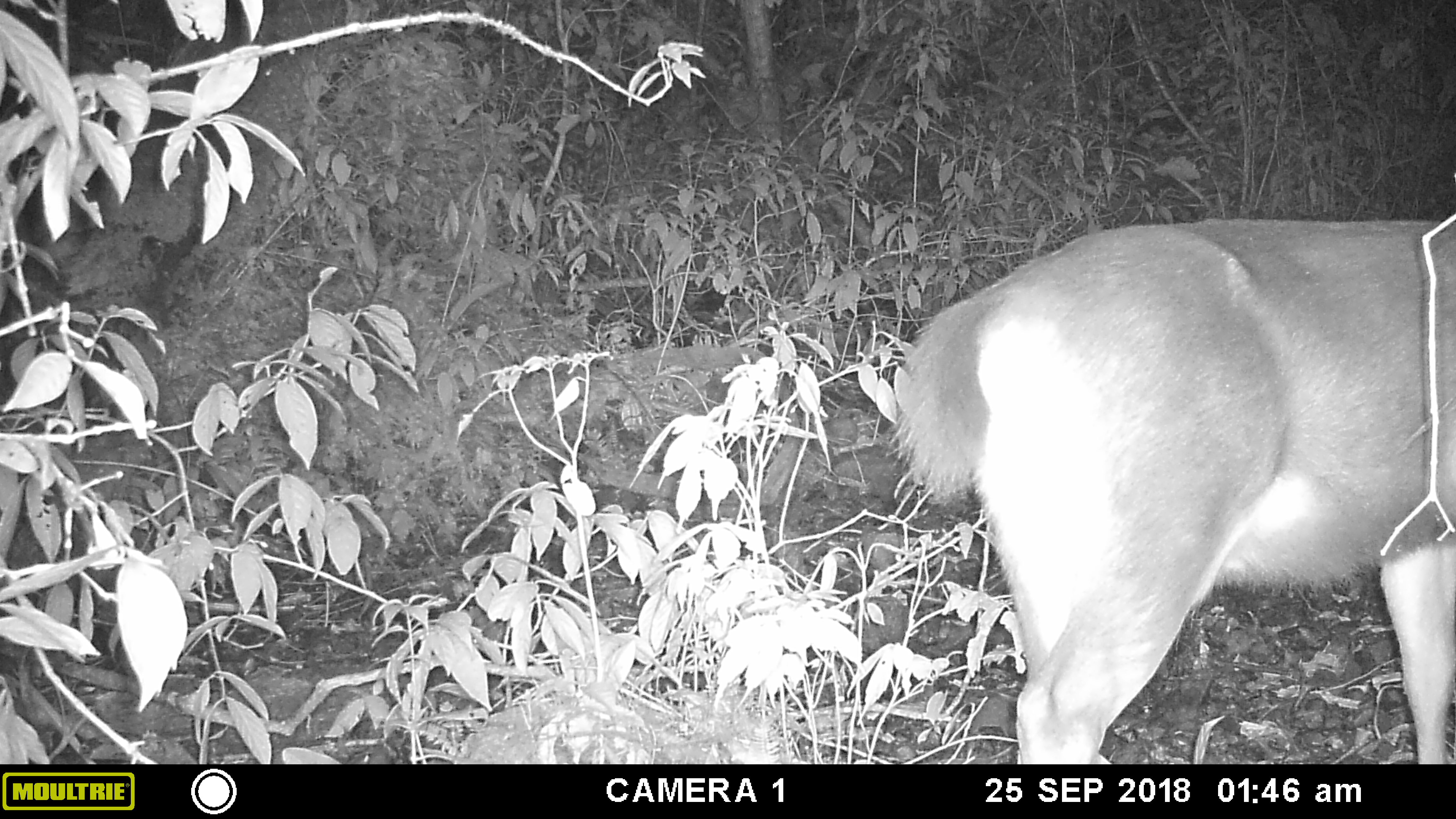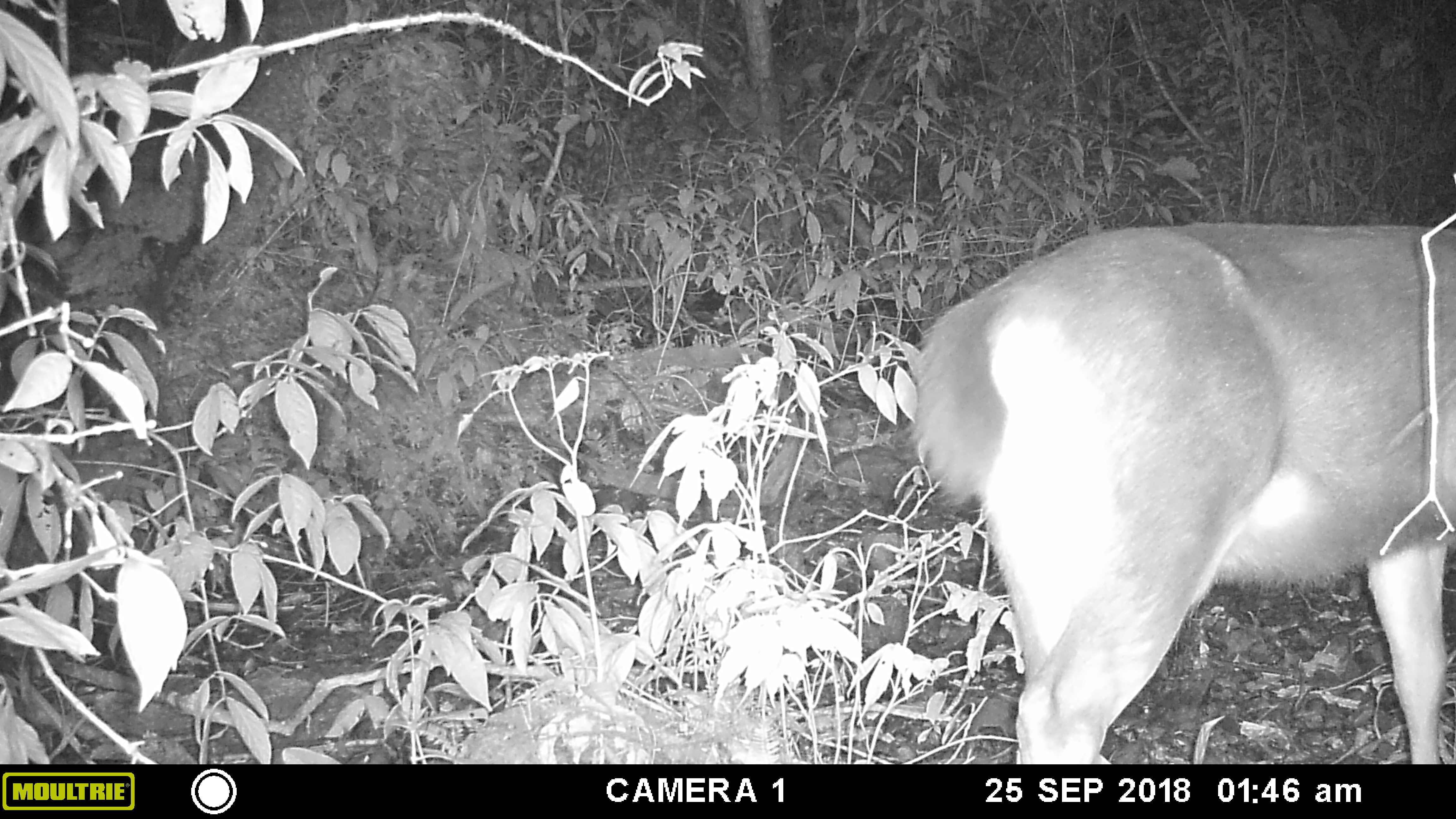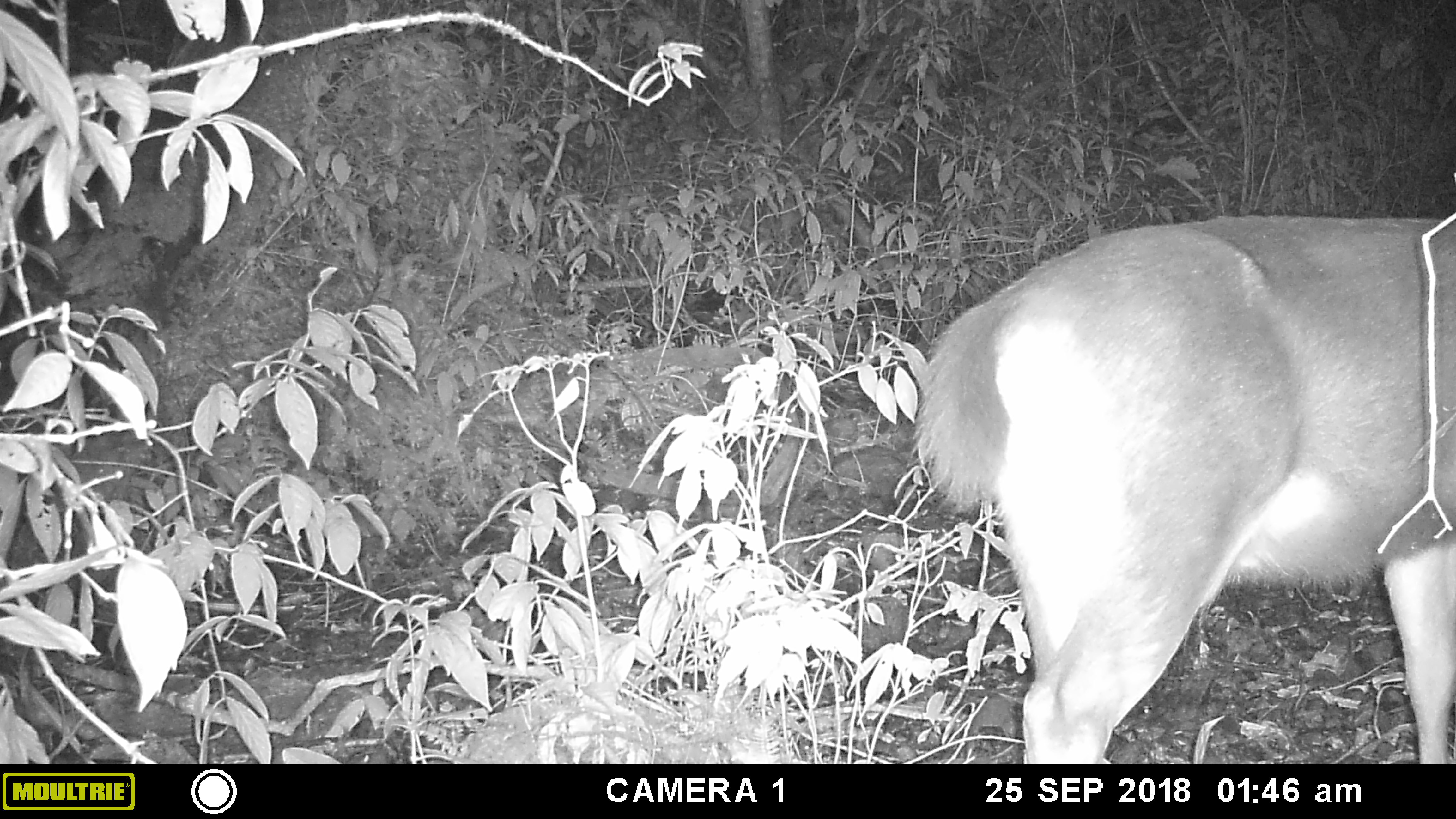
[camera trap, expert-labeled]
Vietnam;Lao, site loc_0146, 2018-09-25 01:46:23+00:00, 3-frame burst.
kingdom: Animalia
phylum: Chordata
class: Mammalia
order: Artiodactyla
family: Cervidae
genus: Rusa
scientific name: Rusa unicolor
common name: sambar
Sambar (Rusa unicolor). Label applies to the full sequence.